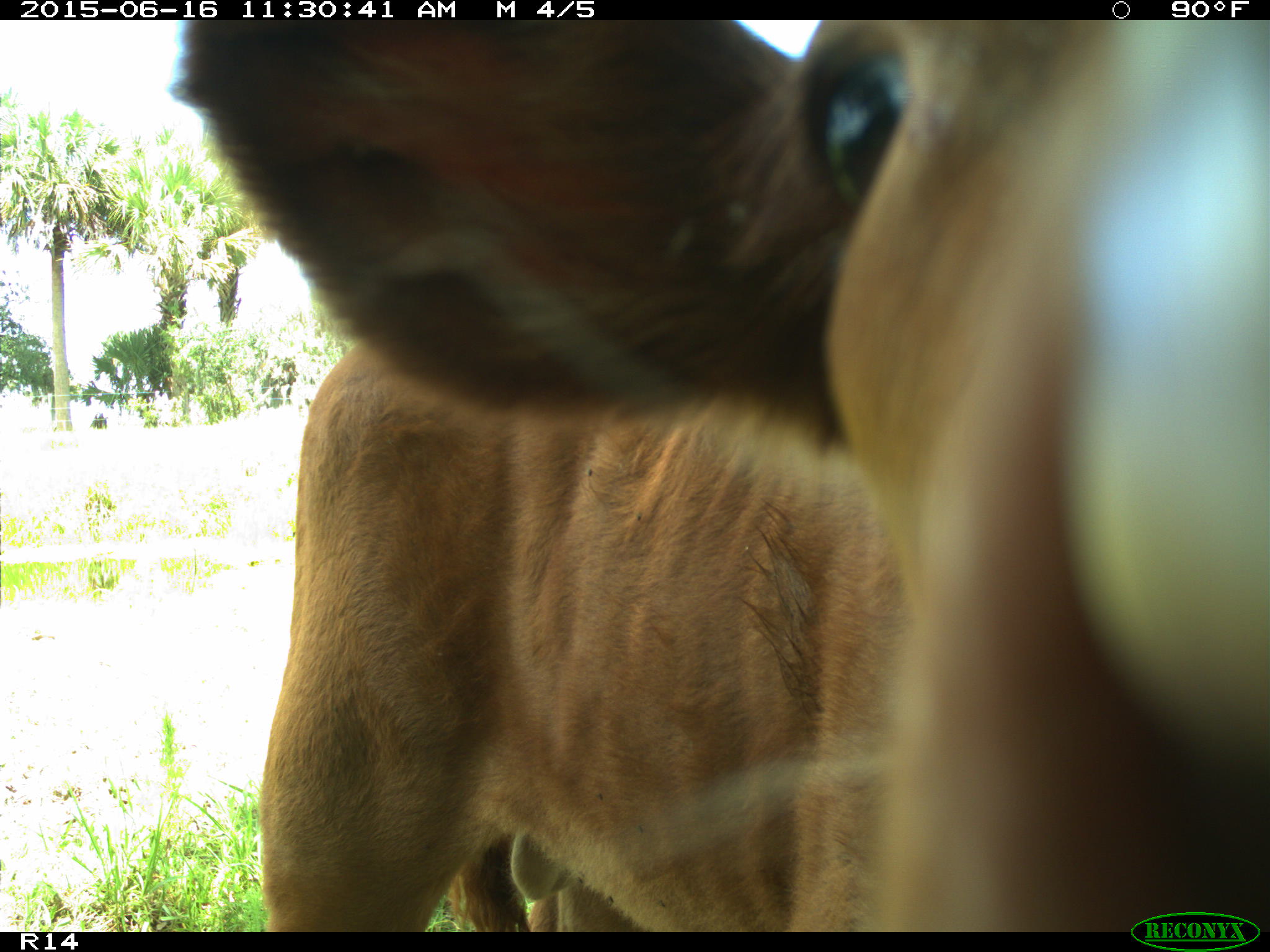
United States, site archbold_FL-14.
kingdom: Animalia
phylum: Chordata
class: Mammalia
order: Artiodactyla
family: Bovidae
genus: Bos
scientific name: Bos taurus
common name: domestic cow